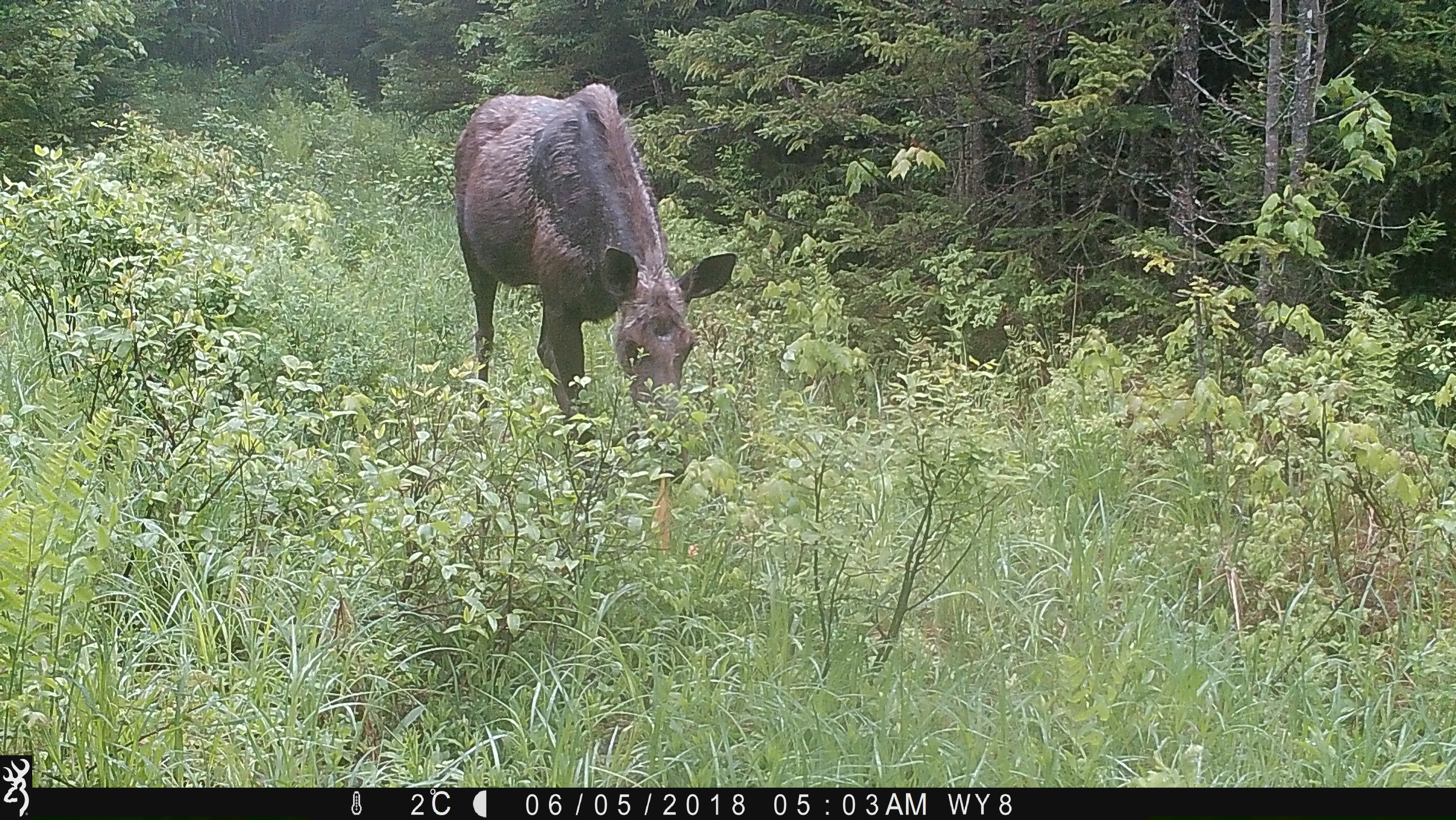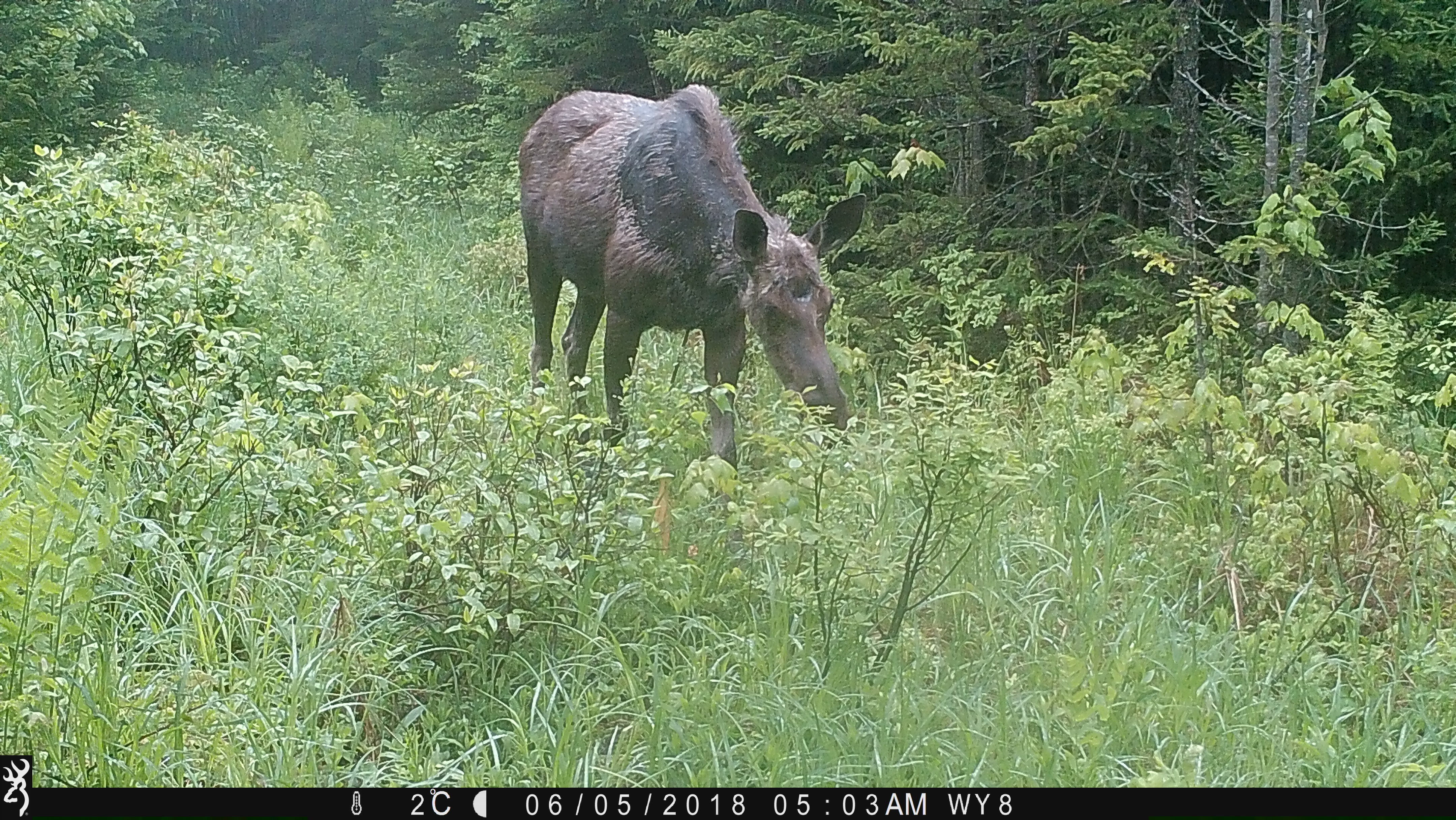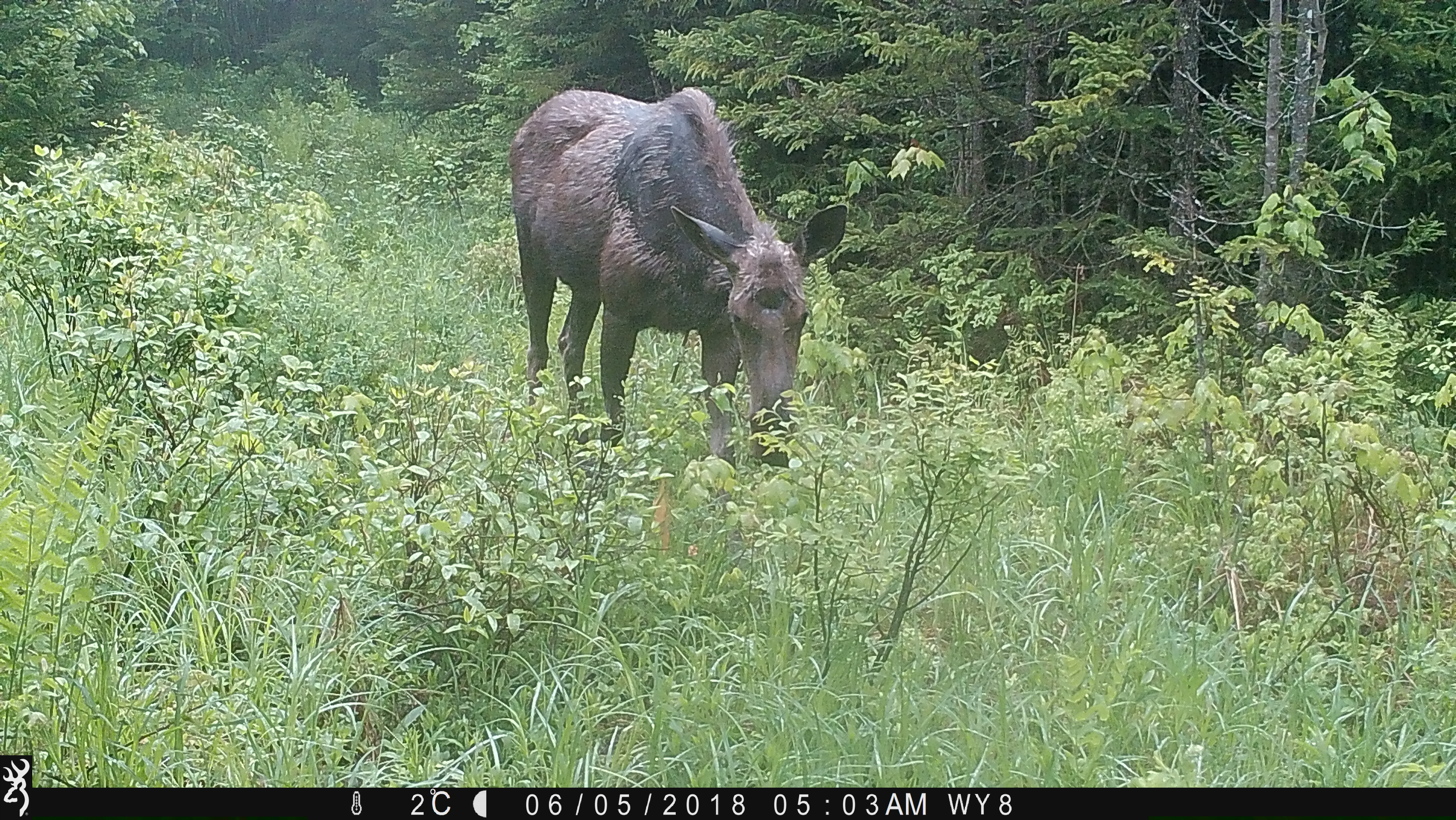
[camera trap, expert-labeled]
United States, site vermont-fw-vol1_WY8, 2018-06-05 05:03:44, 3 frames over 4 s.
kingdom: Animalia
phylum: Chordata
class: Mammalia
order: Artiodactyla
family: Cervidae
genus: Alces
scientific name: Alces alces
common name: moose